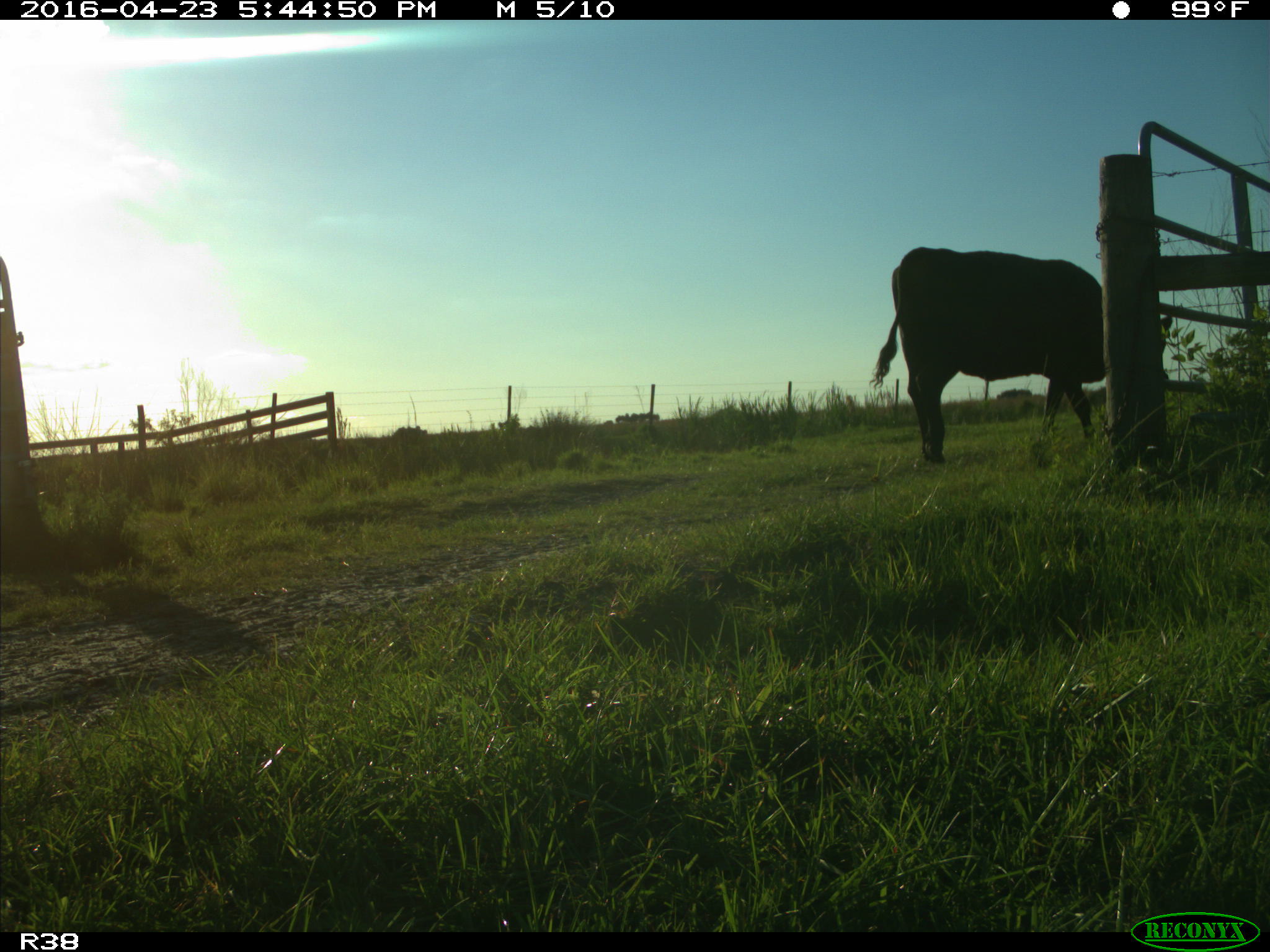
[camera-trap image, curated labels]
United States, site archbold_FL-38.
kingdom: Animalia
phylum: Chordata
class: Mammalia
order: Artiodactyla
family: Bovidae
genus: Bos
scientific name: Bos taurus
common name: domestic cow